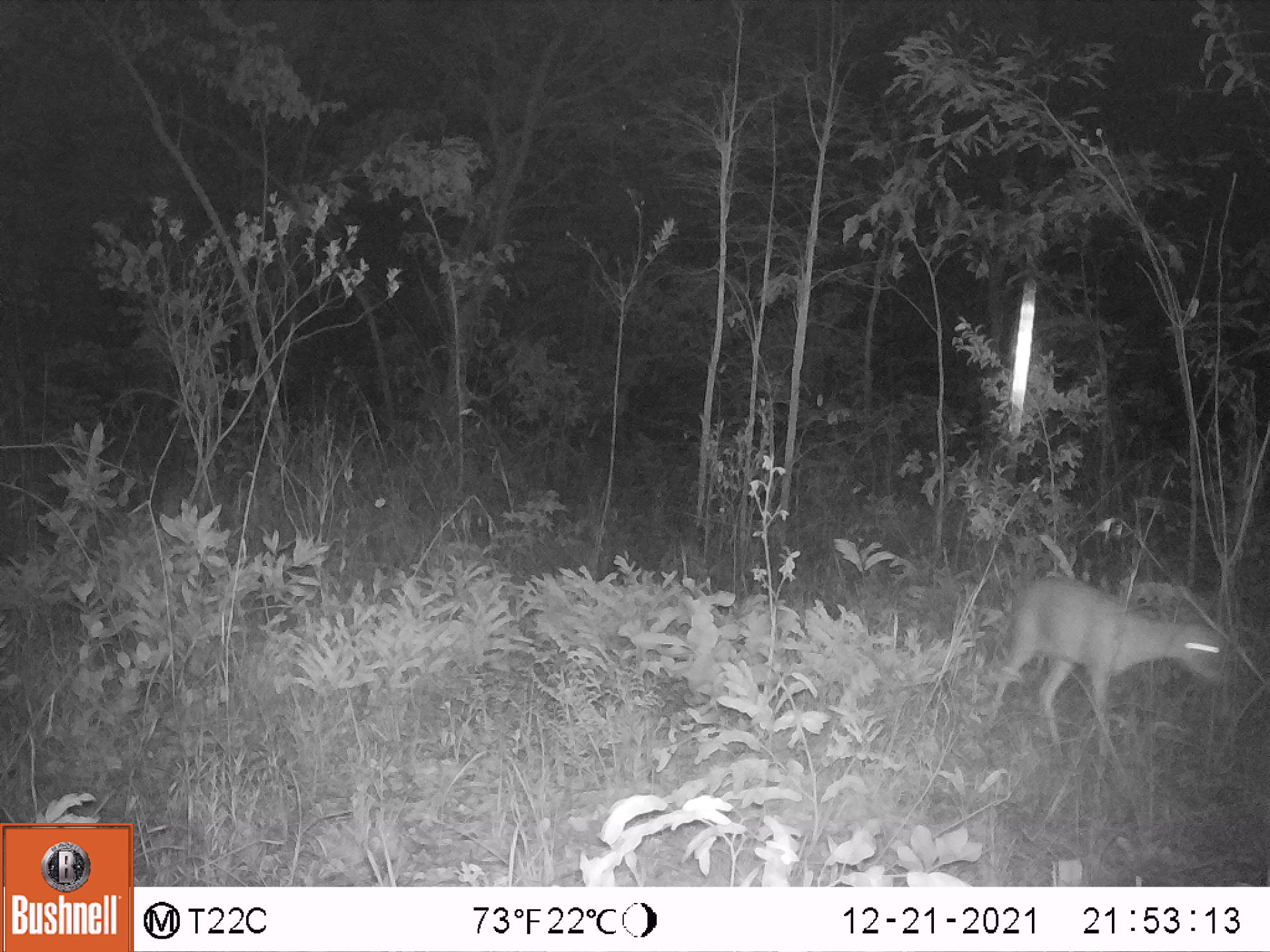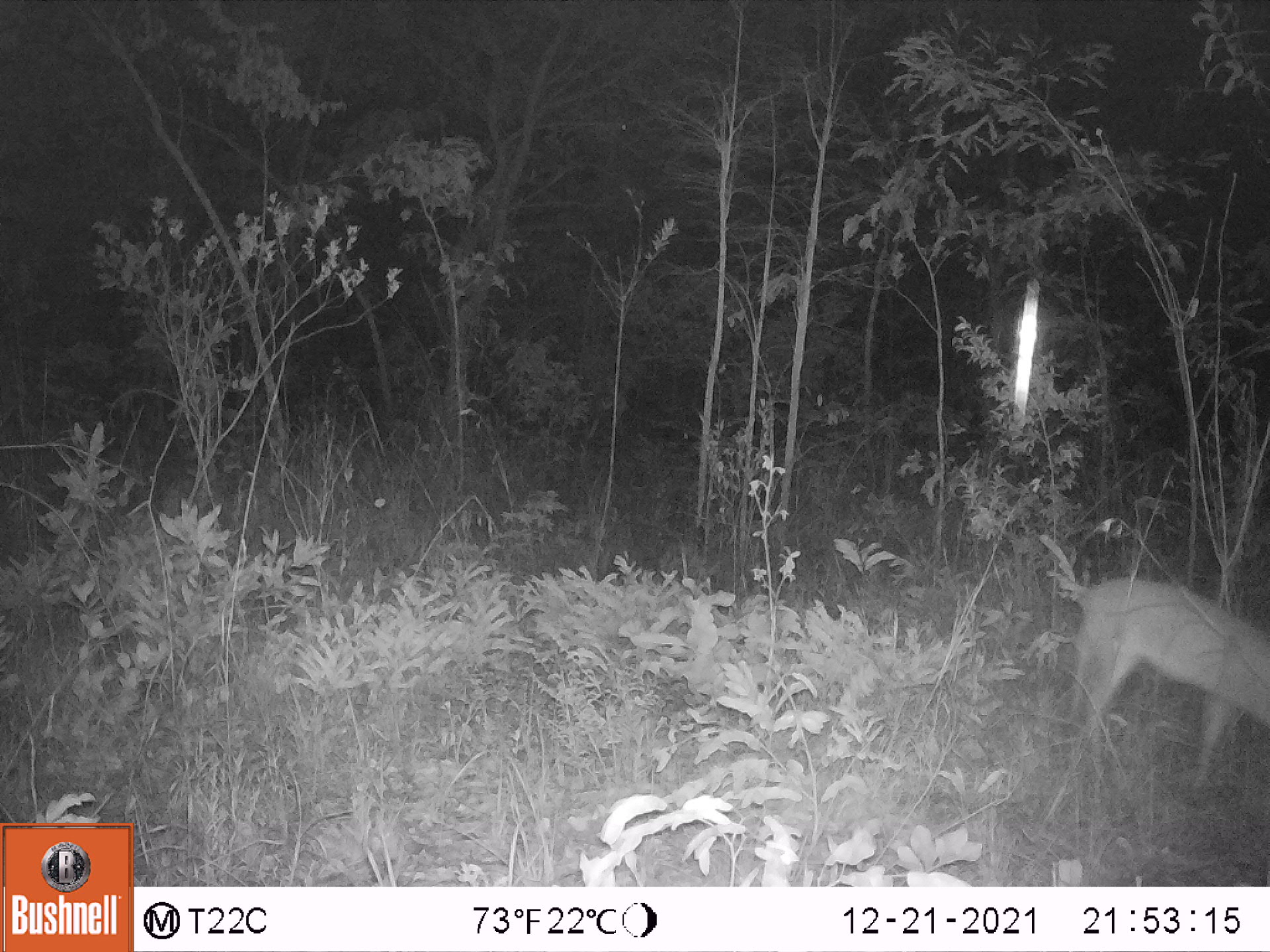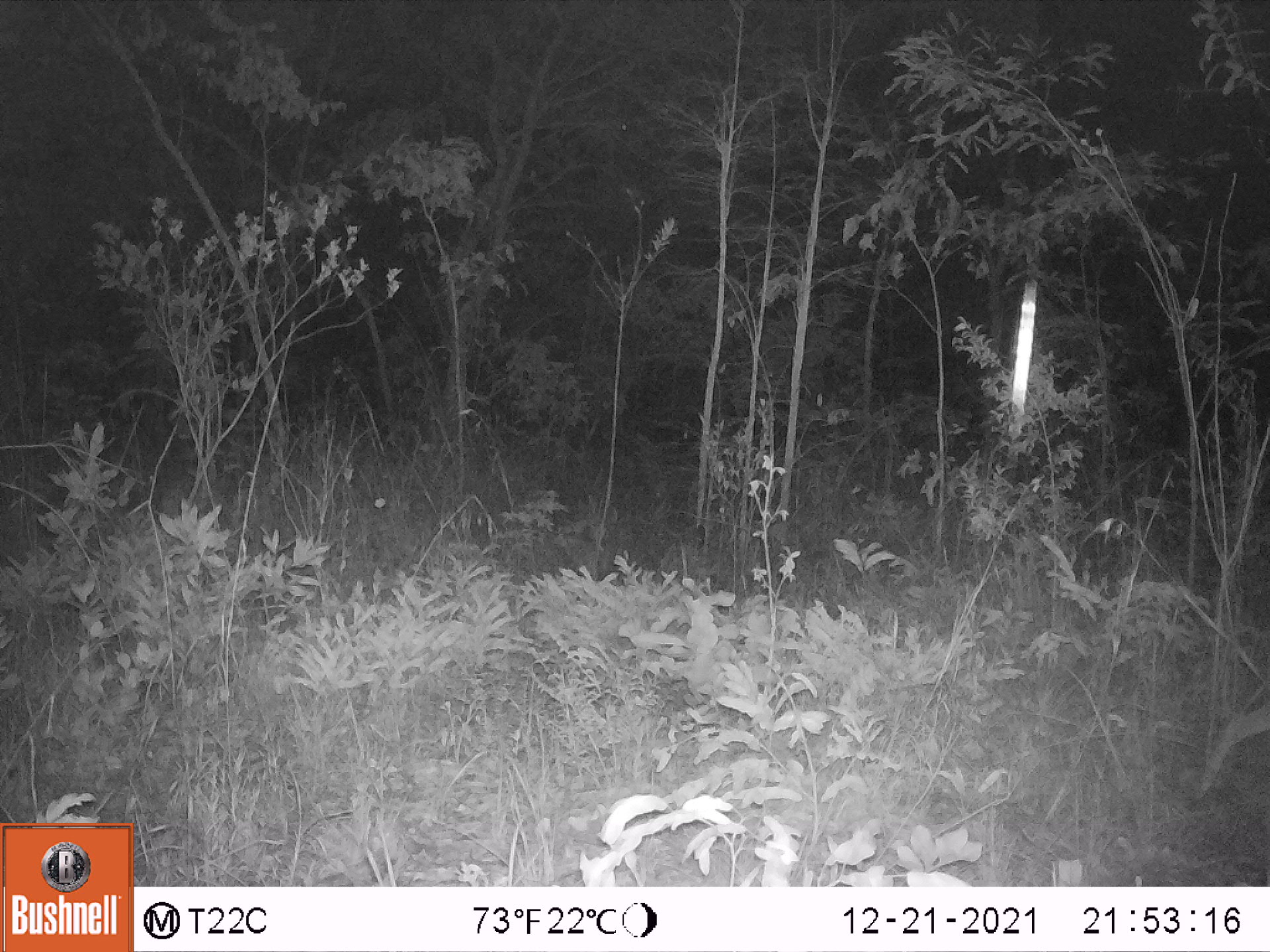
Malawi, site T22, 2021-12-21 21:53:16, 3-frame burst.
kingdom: Animalia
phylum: Chordata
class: Mammalia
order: Artiodactyla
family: Bovidae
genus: Sylvicapra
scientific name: Sylvicapra grimmia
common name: common duiker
Common duiker (Sylvicapra grimmia), count 1.